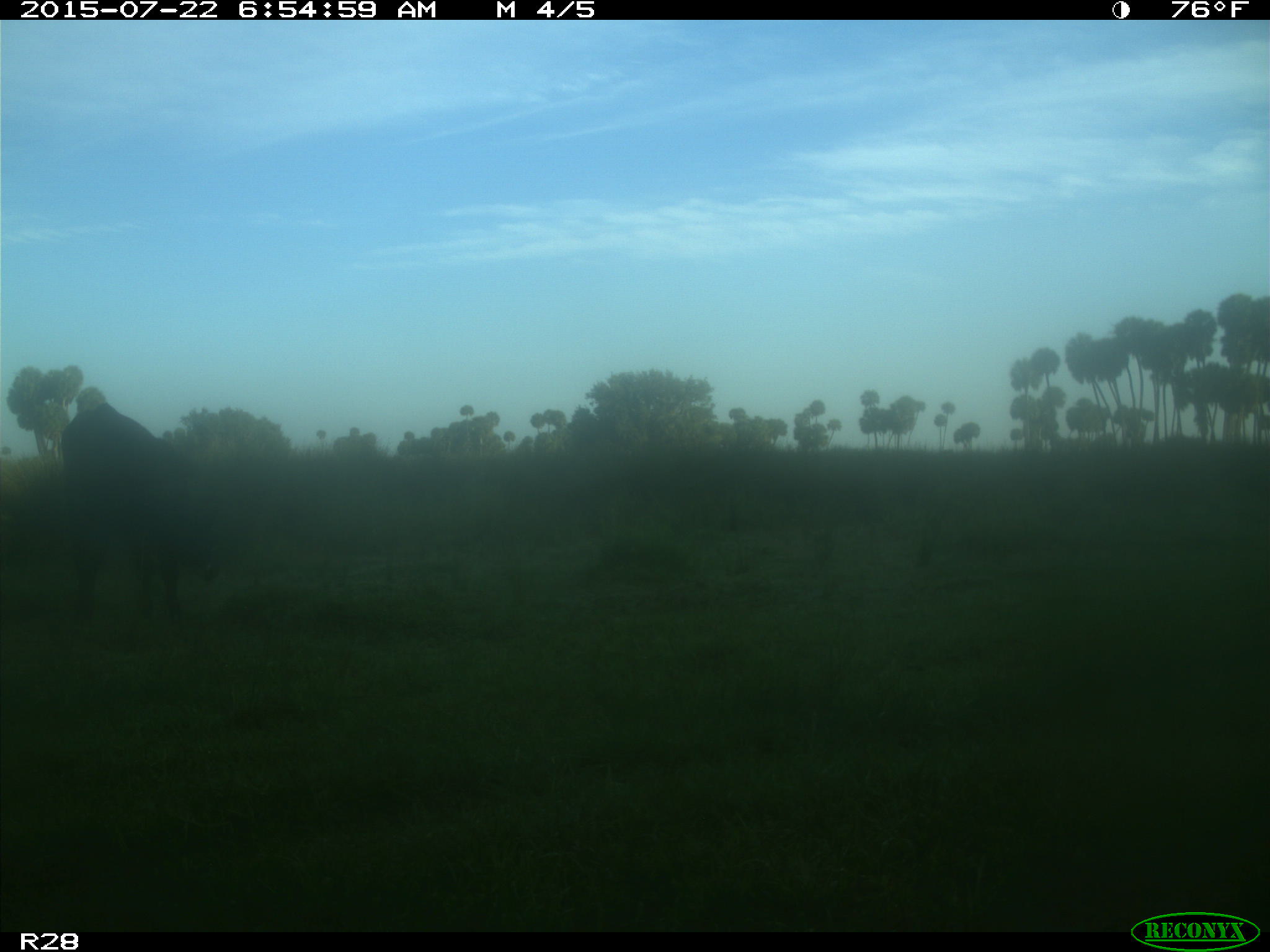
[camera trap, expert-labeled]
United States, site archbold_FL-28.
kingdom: Animalia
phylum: Chordata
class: Mammalia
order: Artiodactyla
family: Bovidae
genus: Bos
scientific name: Bos taurus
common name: domestic cow